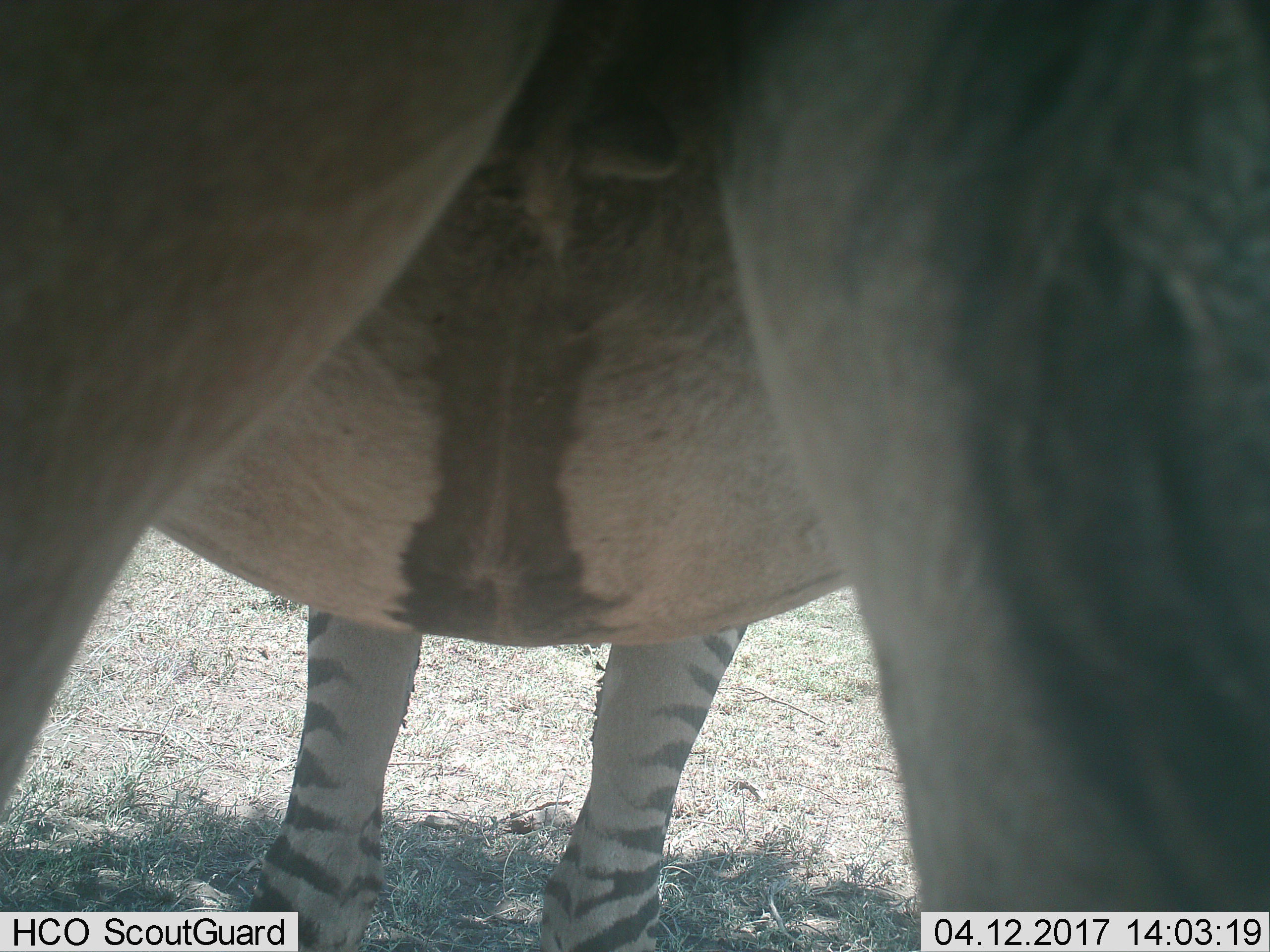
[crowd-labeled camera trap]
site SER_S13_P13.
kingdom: Animalia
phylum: Chordata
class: Mammalia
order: Perissodactyla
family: Equidae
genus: Equus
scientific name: Equus quagga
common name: plains zebra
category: zebraplains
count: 1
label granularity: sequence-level